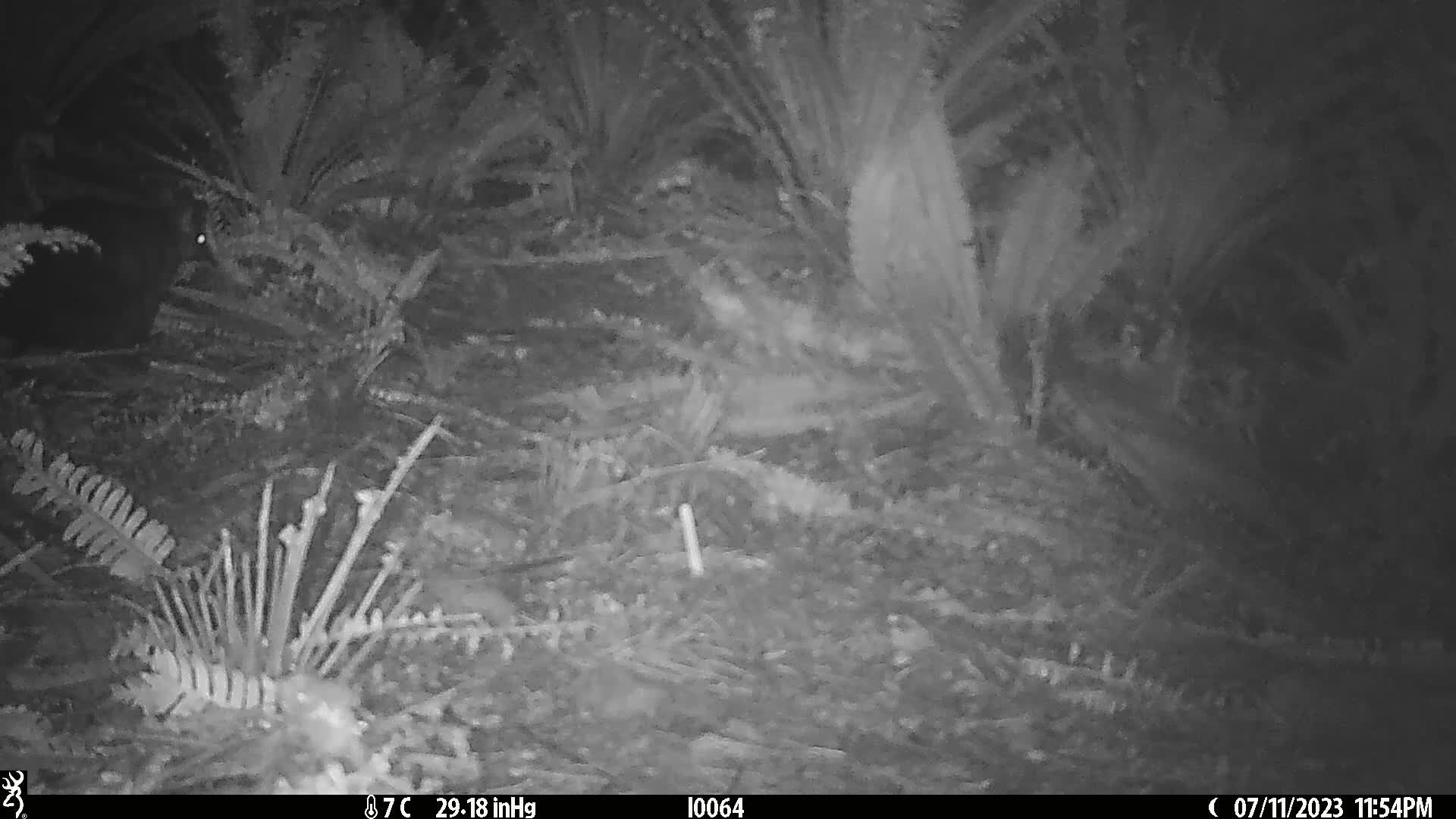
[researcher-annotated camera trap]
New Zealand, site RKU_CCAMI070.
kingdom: Animalia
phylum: Chordata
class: Mammalia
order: Diprotodontia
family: Phalangeridae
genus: Trichosurus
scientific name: Trichosurus vulpecula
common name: common brushtail possum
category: possum